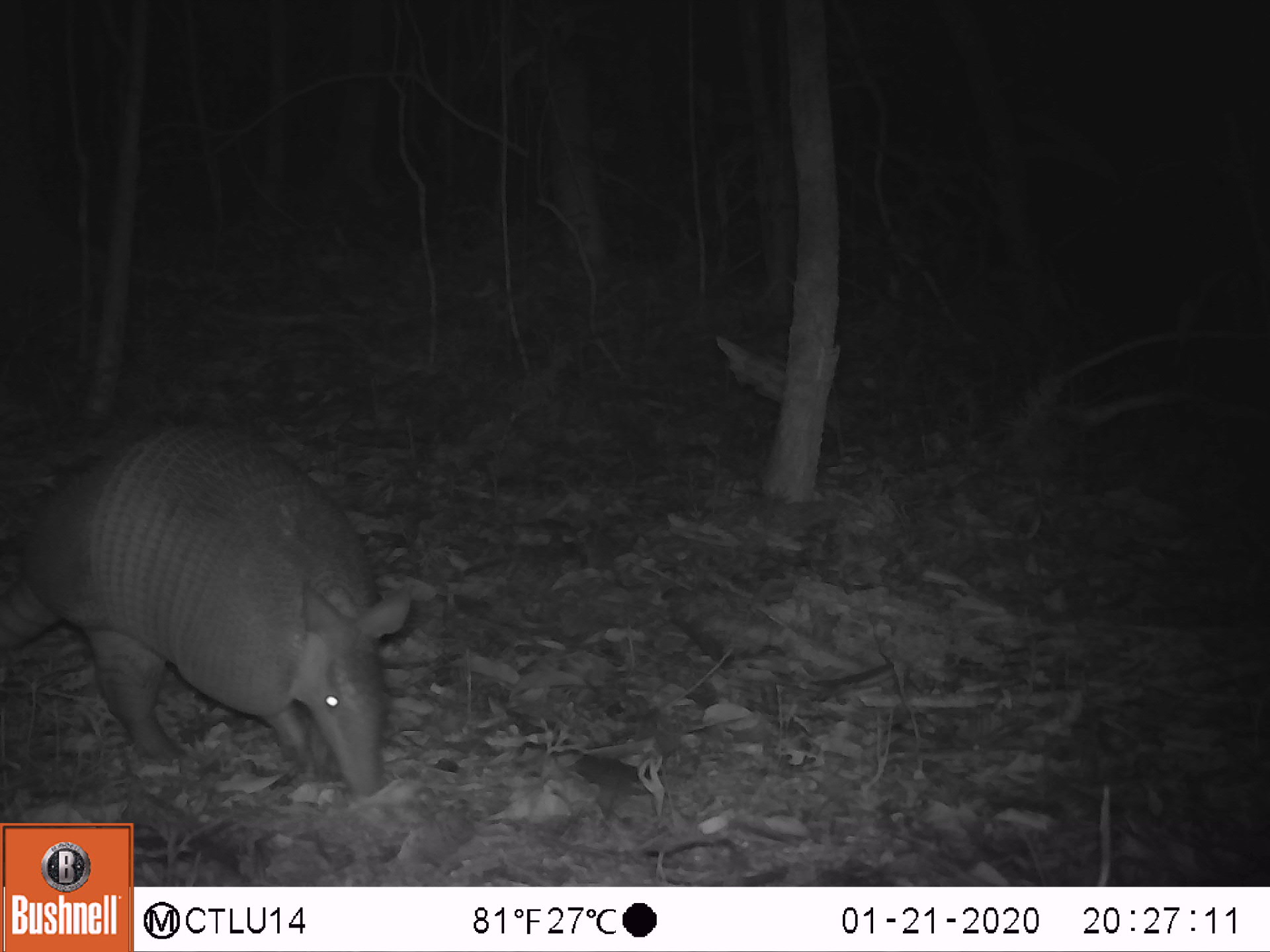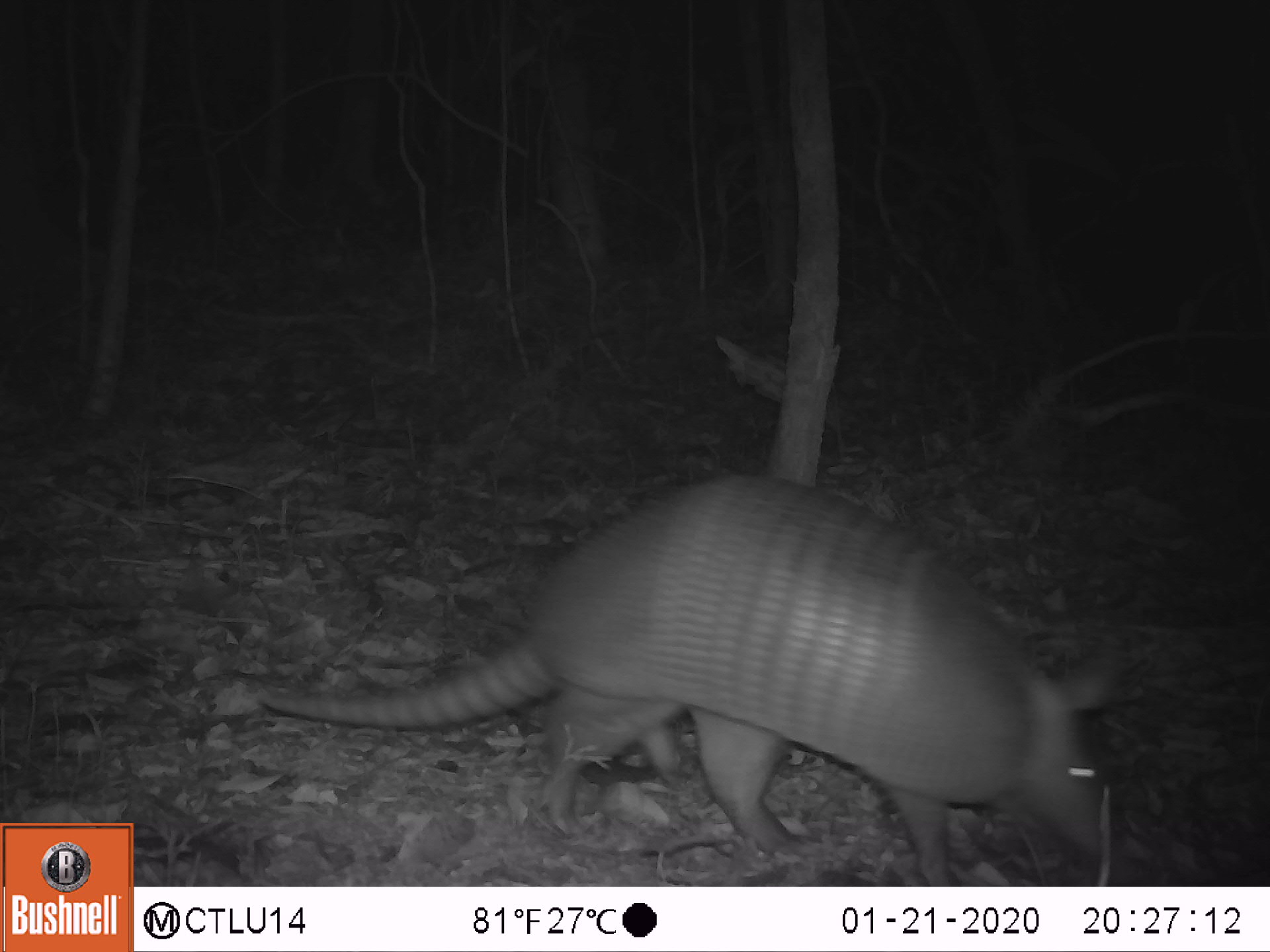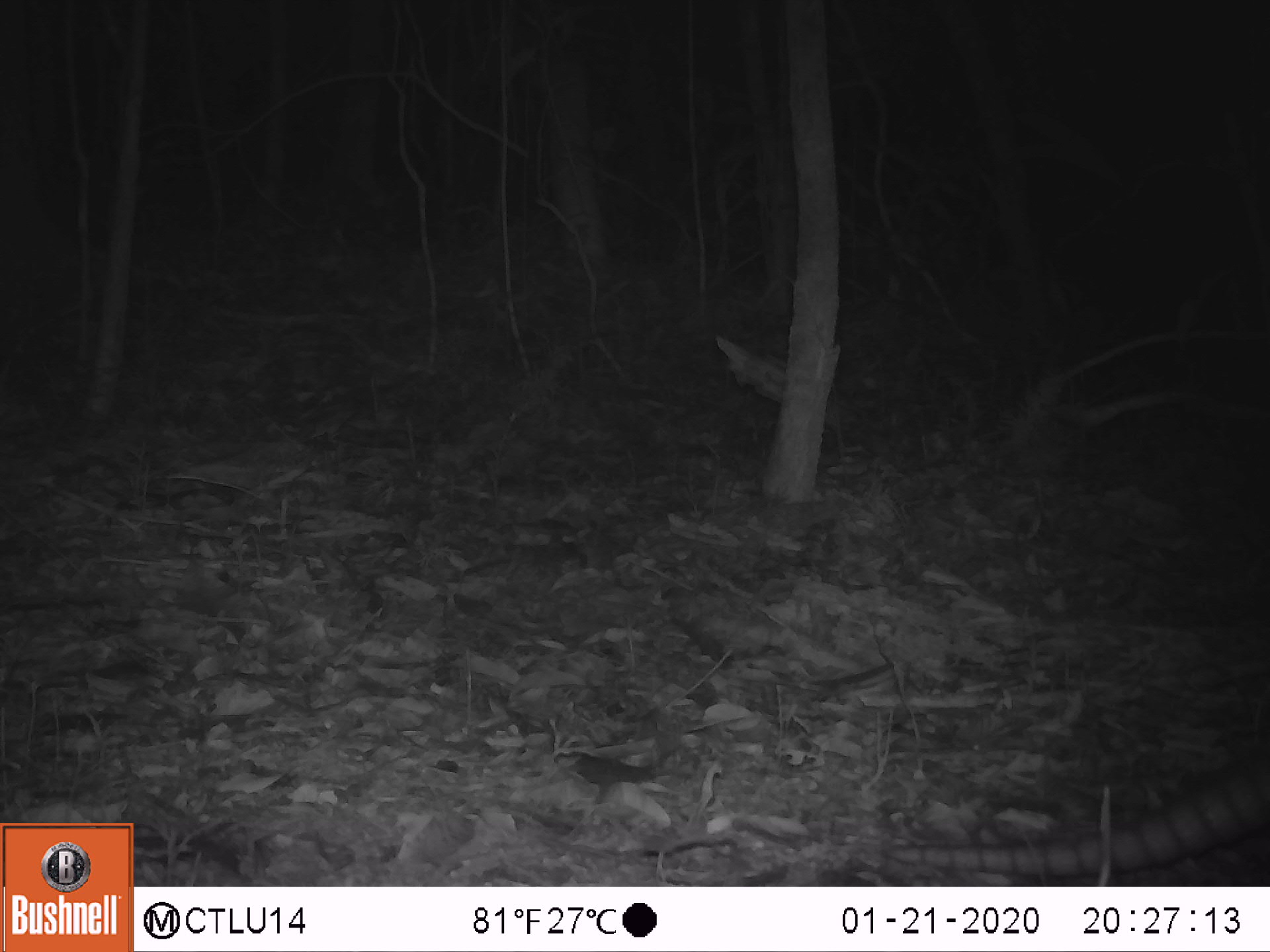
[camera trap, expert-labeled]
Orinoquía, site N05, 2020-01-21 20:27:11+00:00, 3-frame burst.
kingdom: Animalia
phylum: Chordata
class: Mammalia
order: Cingulata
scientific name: Cingulata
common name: armadillo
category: unknown armadillo